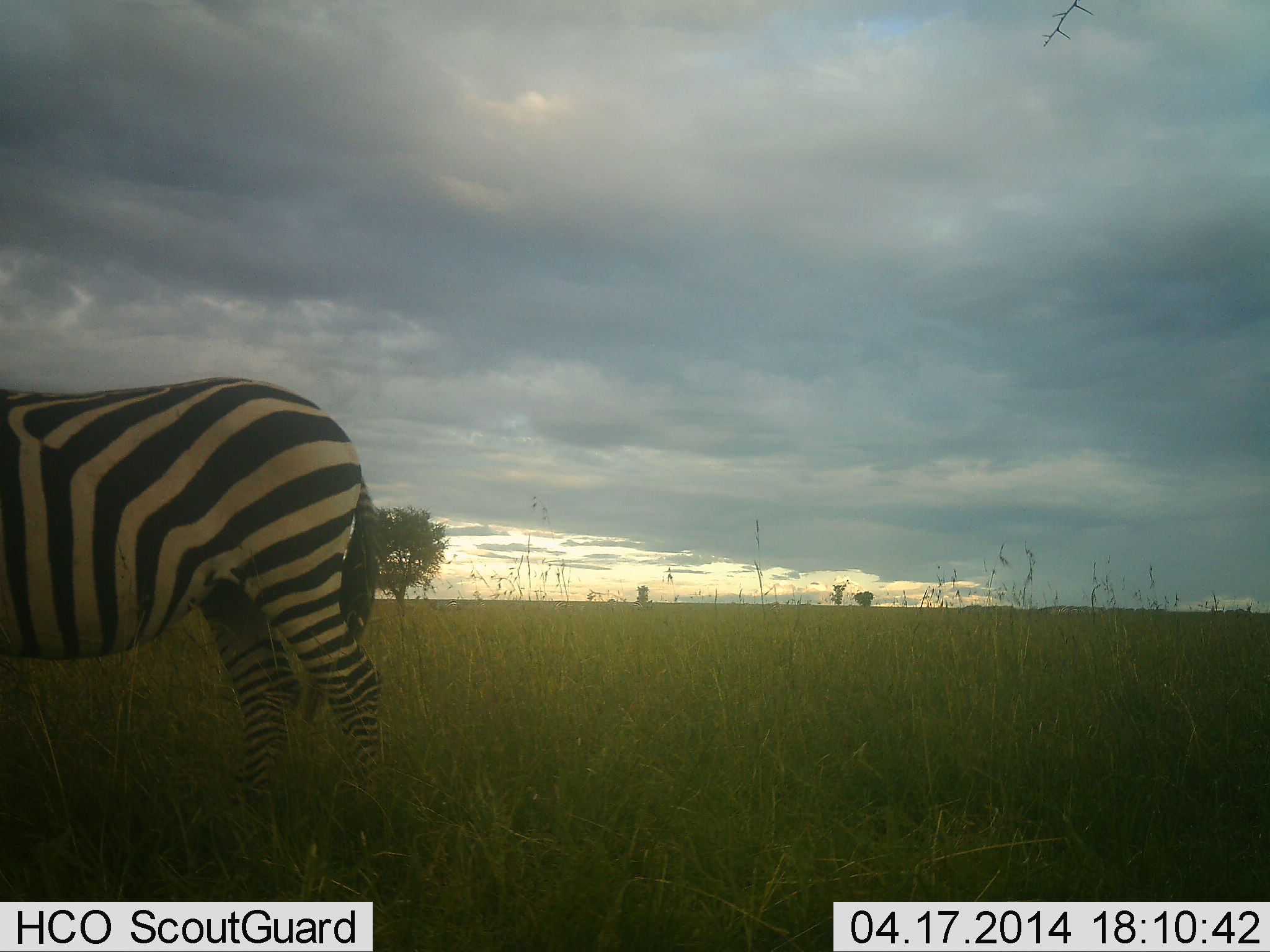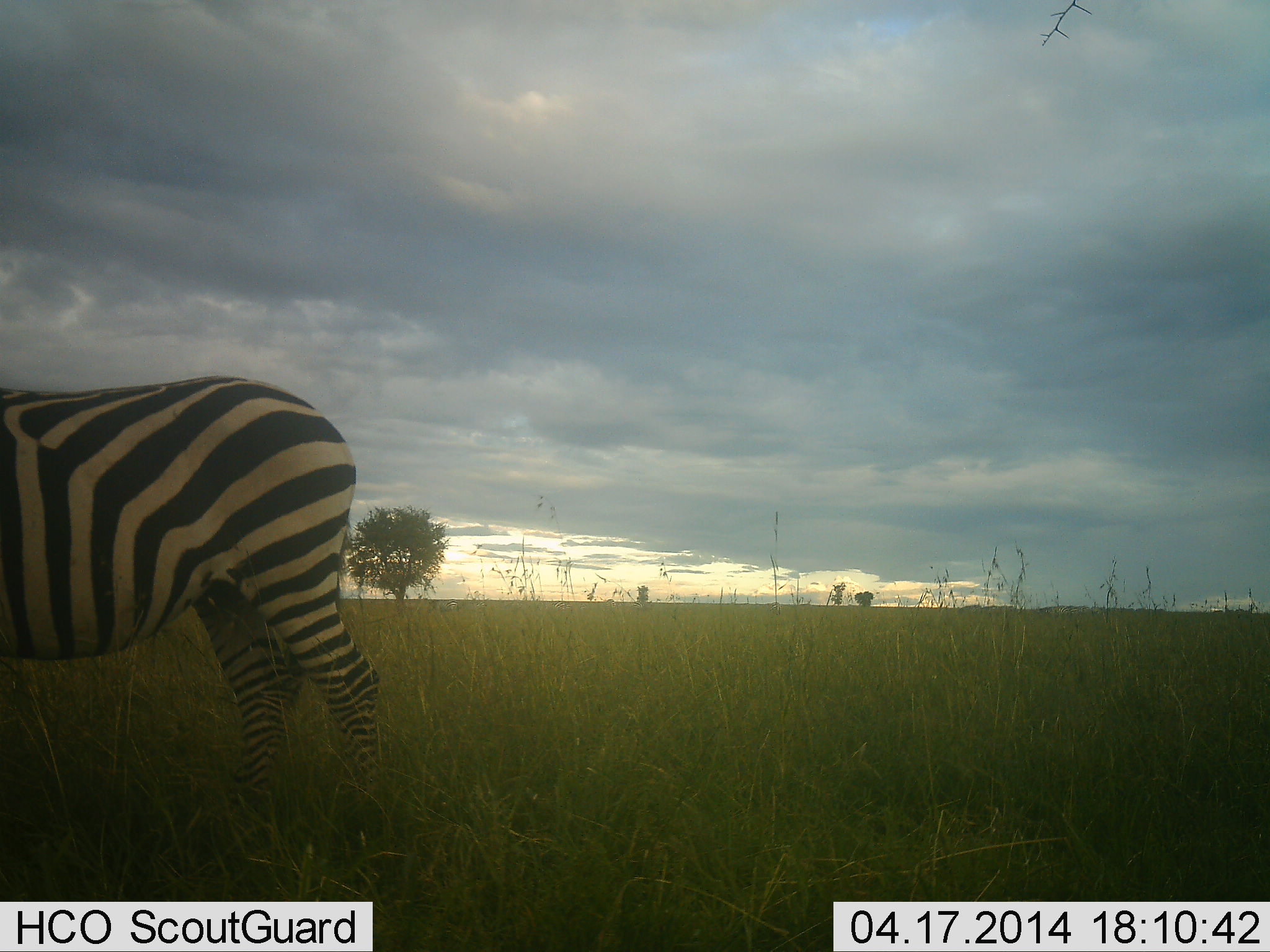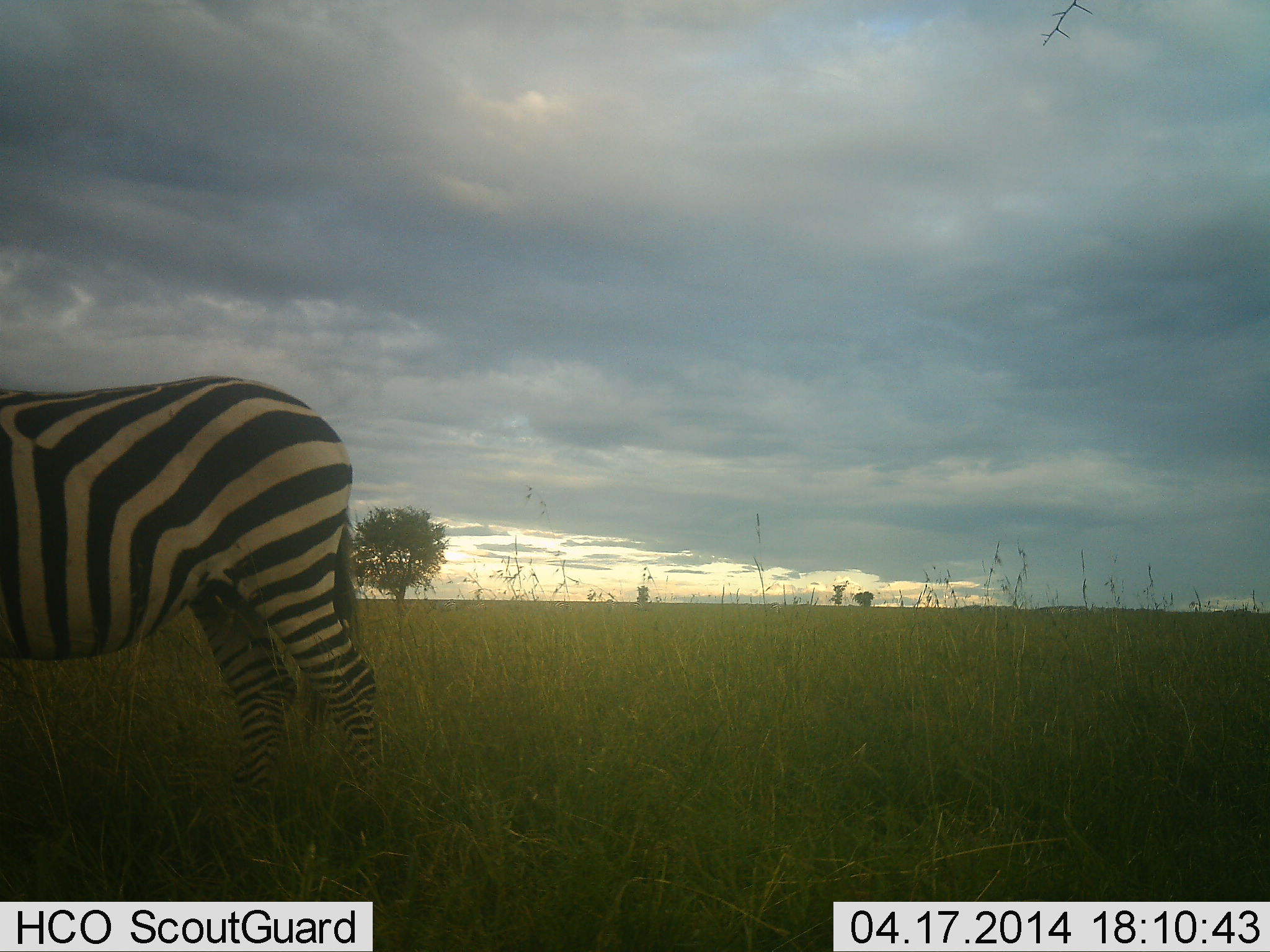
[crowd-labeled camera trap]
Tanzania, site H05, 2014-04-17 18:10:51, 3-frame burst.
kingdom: Animalia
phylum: Chordata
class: Mammalia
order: Perissodactyla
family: Equidae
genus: Equus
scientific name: Equus quagga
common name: plains zebra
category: zebra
Zebra (plains zebra) (Equus quagga), count 1. Behavior (volunteer vote fractions): standing 90%, resting 0%, moving 0%, interacting 0%. Young present (vote fraction): 0%. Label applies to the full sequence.